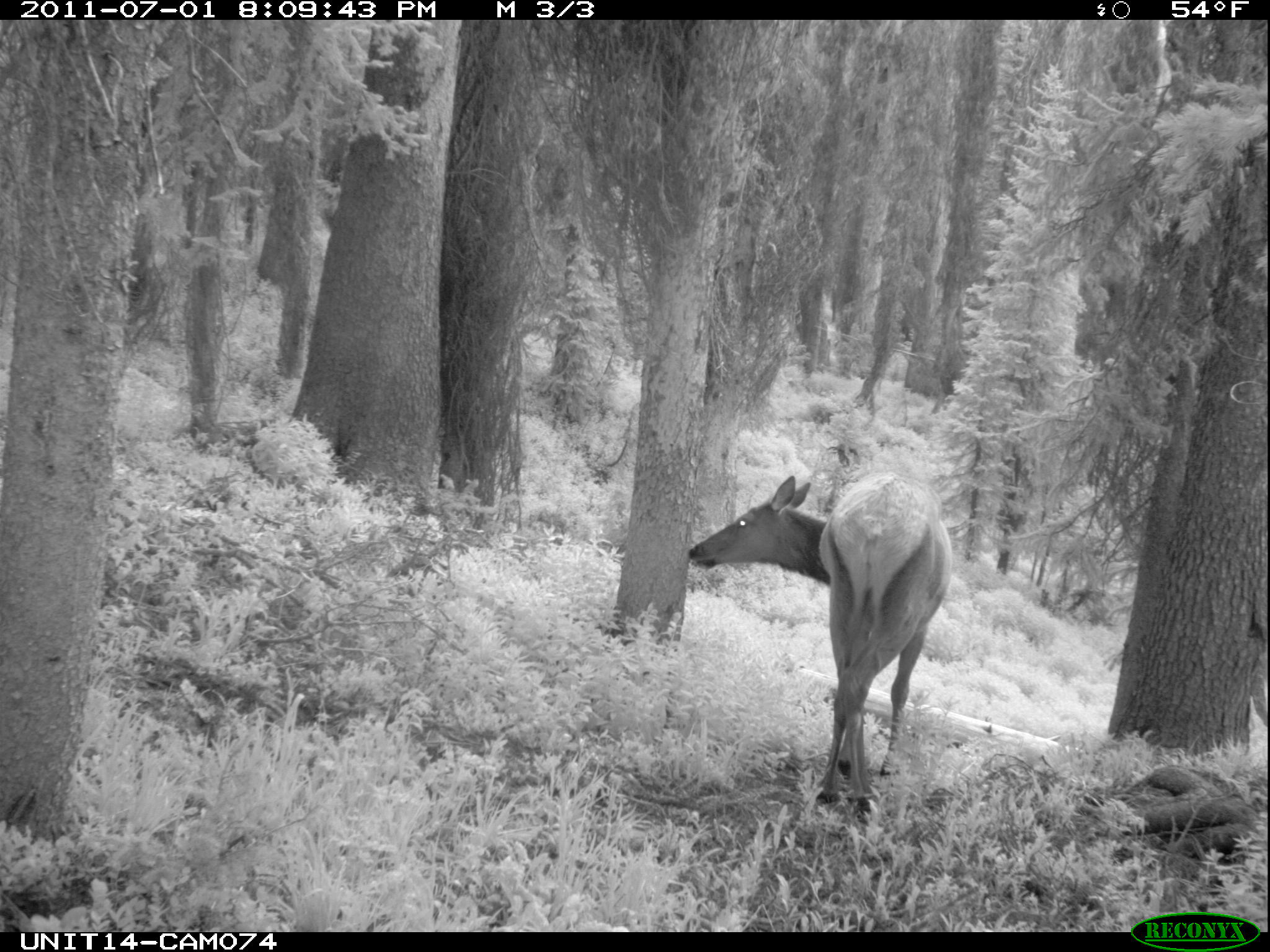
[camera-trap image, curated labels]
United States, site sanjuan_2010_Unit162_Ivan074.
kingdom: Animalia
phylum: Chordata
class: Mammalia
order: Artiodactyla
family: Cervidae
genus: Cervus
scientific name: Cervus elaphus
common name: red deer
Cervus elaphus (red deer).